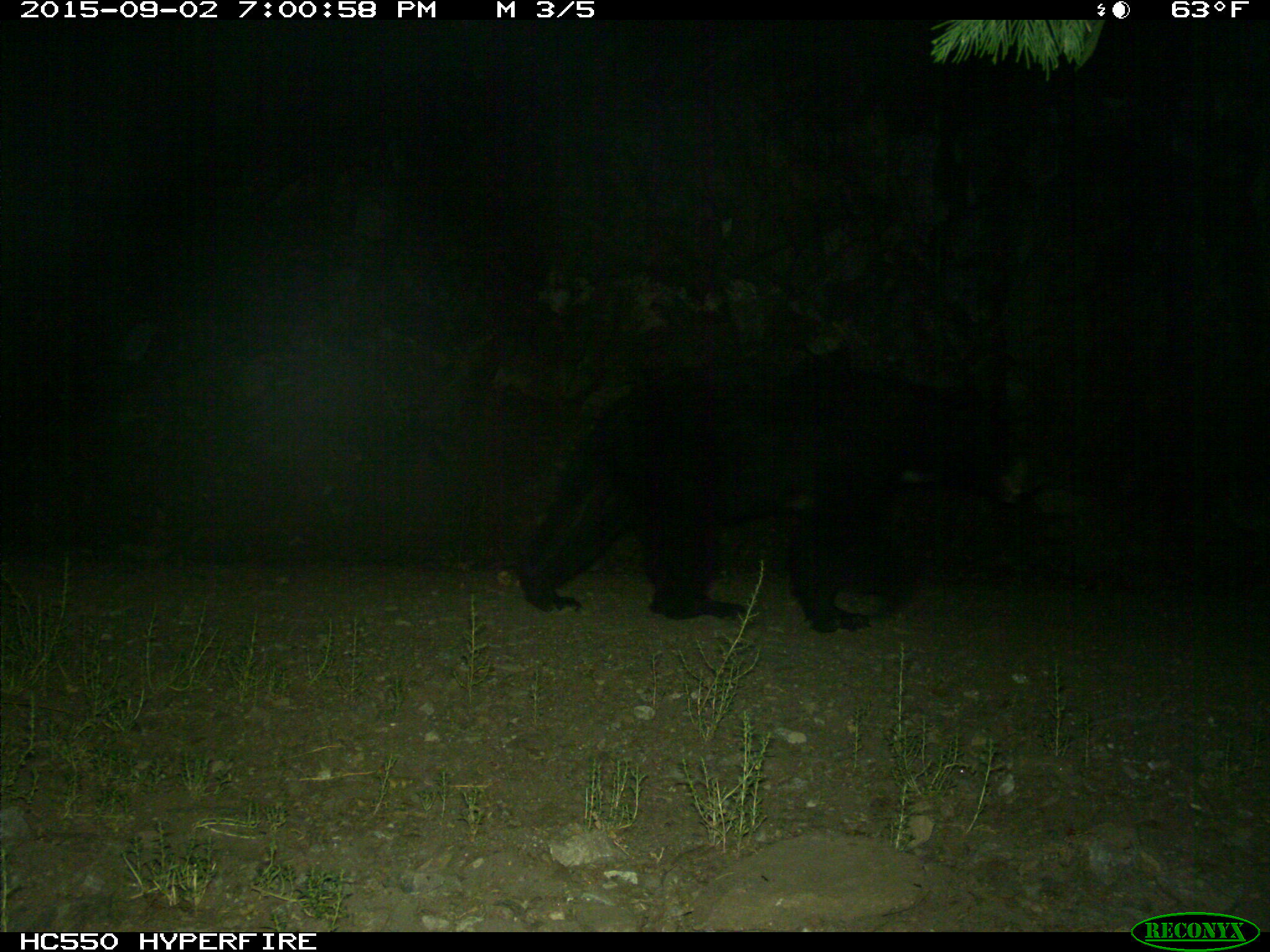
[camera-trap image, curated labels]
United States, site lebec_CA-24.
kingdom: Animalia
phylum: Chordata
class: Mammalia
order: Carnivora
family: Ursidae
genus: Ursus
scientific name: Ursus americanus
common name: american black bear